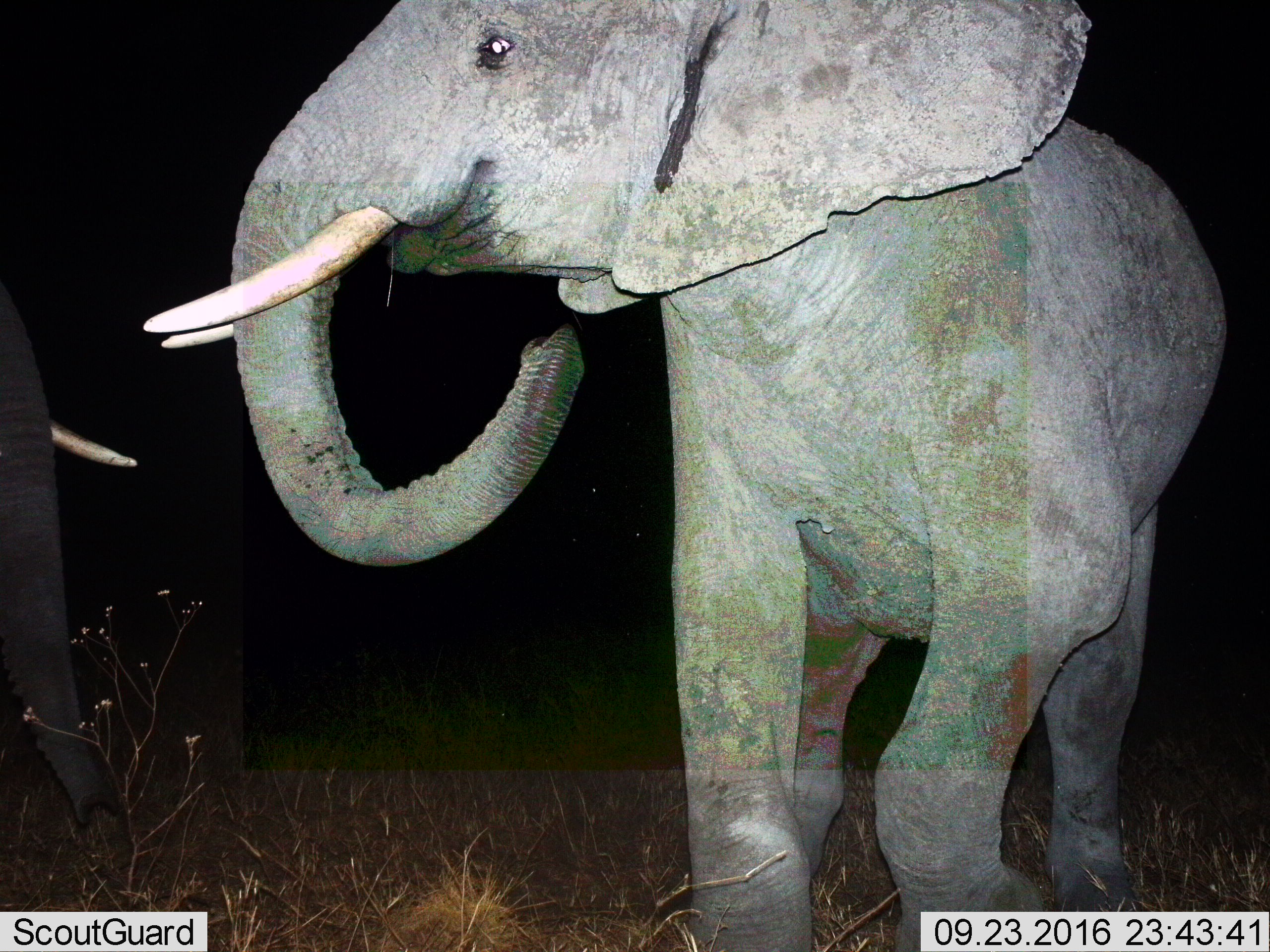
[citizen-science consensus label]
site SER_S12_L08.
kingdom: Animalia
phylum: Chordata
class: Mammalia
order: Proboscidea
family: Elephantidae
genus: Loxodonta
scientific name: Loxodonta africana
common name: african bush elephant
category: elephant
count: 2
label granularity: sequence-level